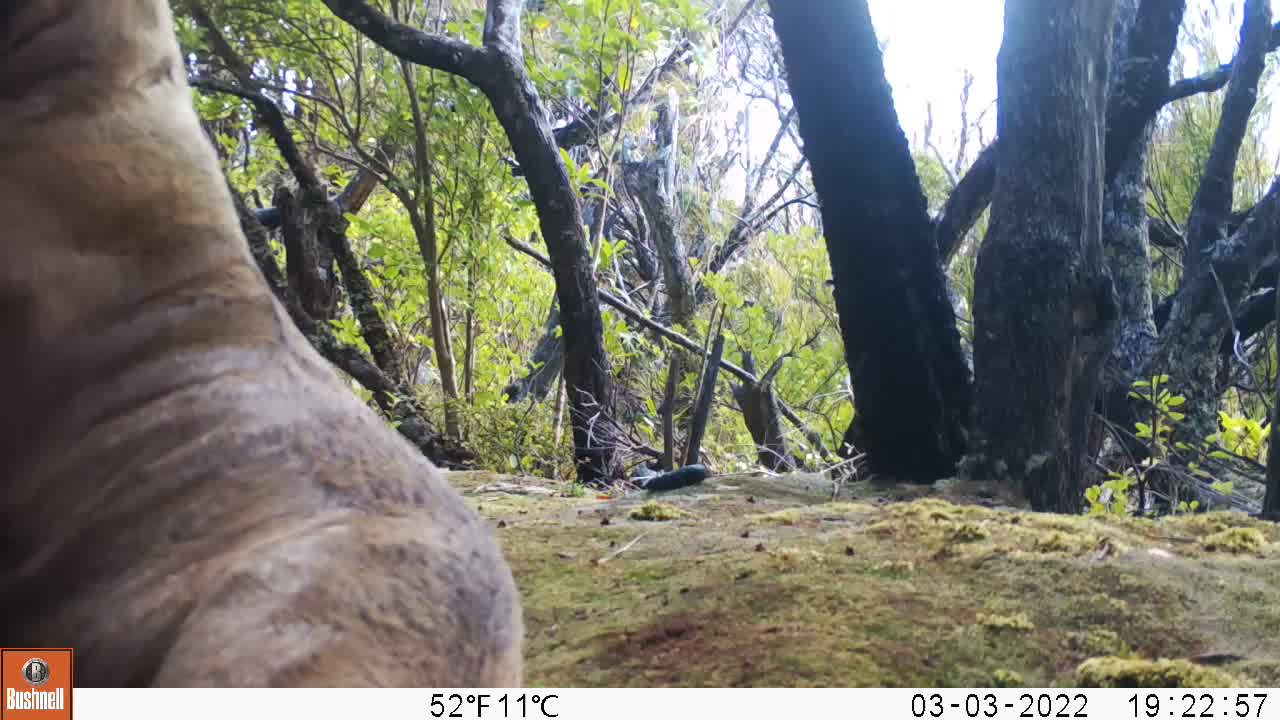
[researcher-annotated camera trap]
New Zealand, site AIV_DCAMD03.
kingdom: Animalia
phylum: Chordata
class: Mammalia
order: Carnivora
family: Otariidae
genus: Phocarctos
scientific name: Phocarctos hookeri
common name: new zealand sea lion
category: sealion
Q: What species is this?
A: Sealion (new zealand sea lion) (Phocarctos hookeri).